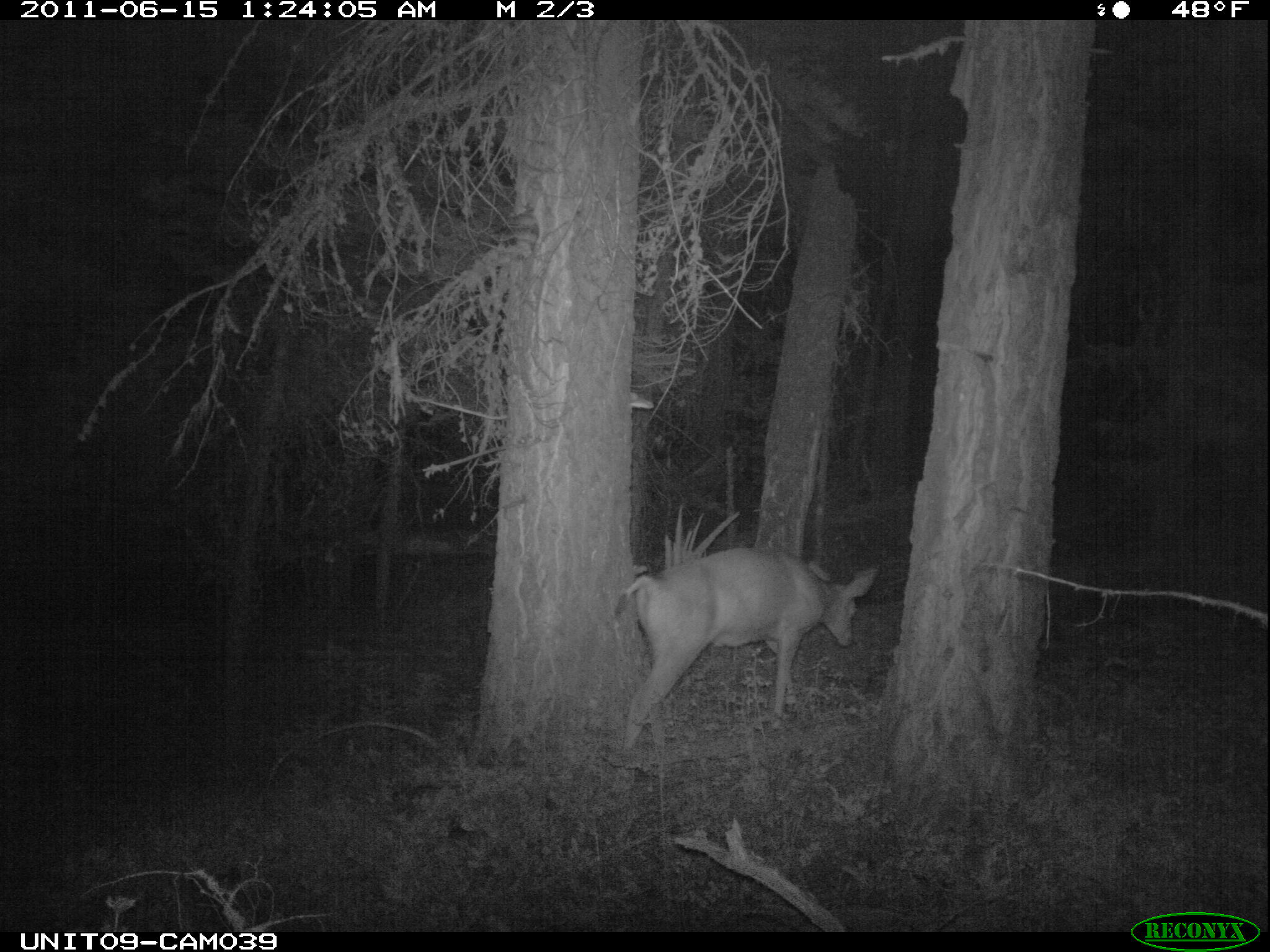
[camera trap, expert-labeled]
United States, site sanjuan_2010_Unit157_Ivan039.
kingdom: Animalia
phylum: Chordata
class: Mammalia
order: Artiodactyla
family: Cervidae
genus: Odocoileus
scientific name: Odocoileus hemionus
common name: mule deer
Odocoileus hemionus (mule deer).